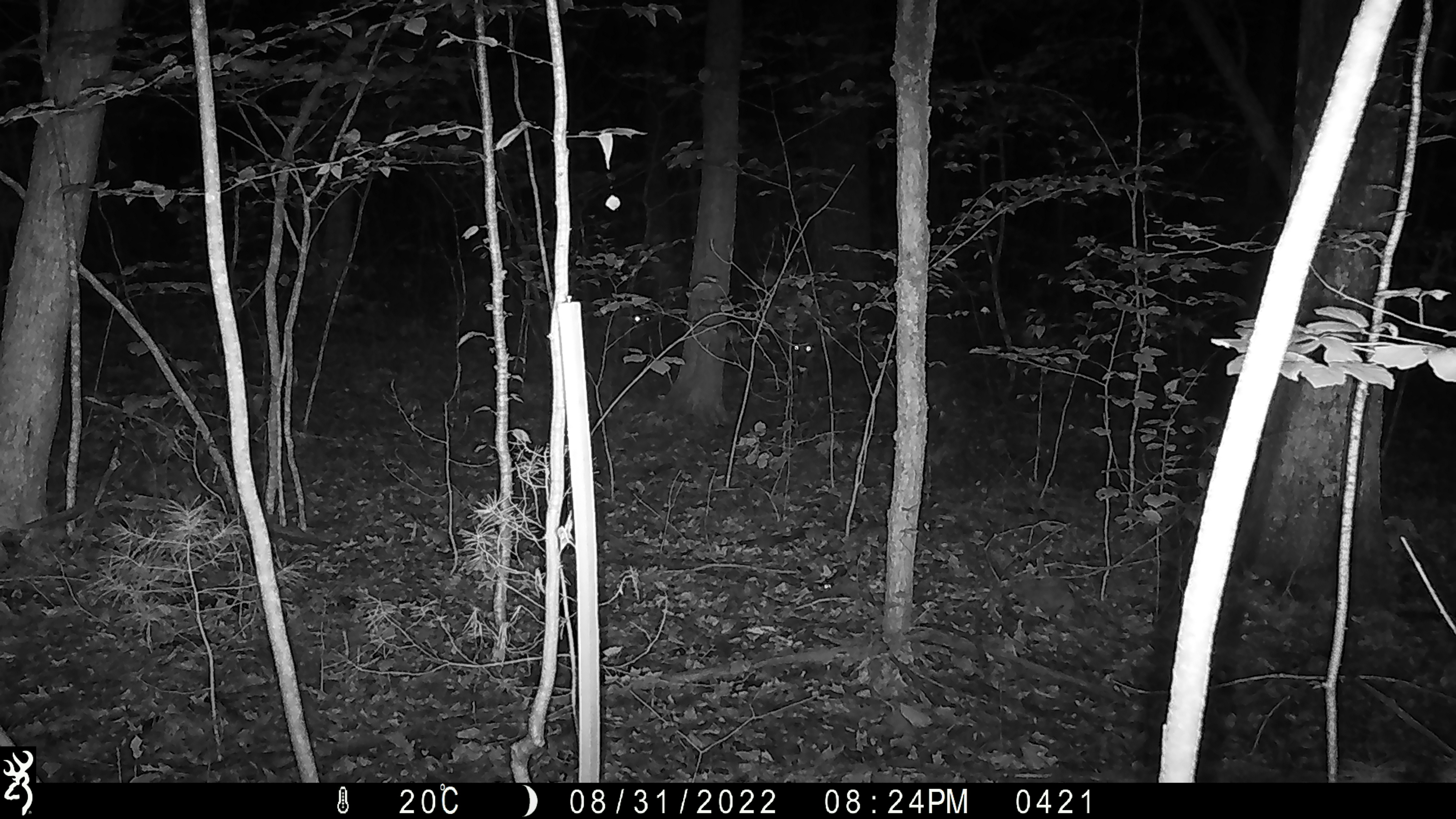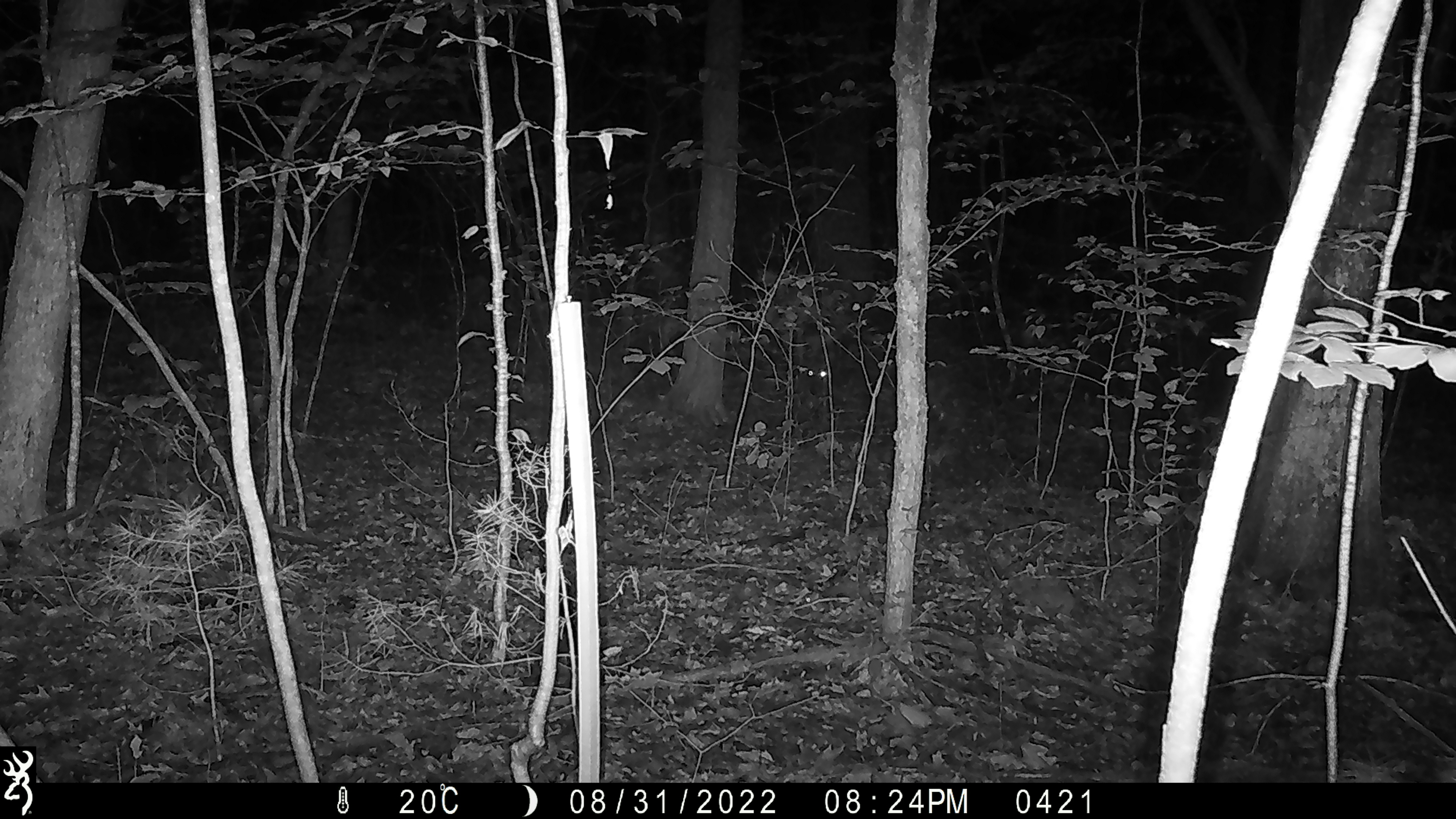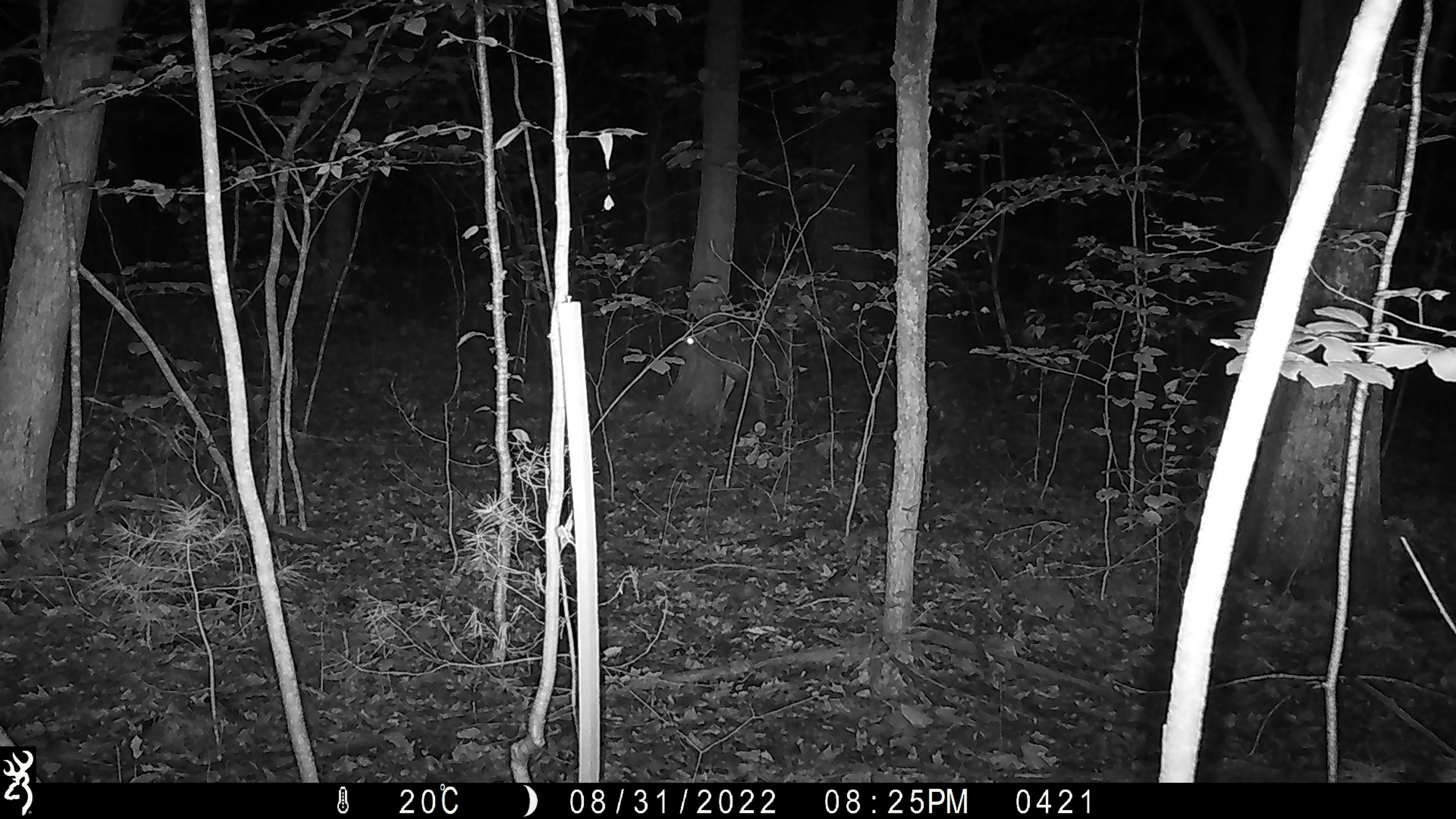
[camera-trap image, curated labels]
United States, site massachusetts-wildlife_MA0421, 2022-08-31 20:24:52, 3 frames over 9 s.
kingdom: Animalia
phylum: Chordata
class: Mammalia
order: Artiodactyla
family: Cervidae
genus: Odocoileus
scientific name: Odocoileus virginianus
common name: white-tailed deer